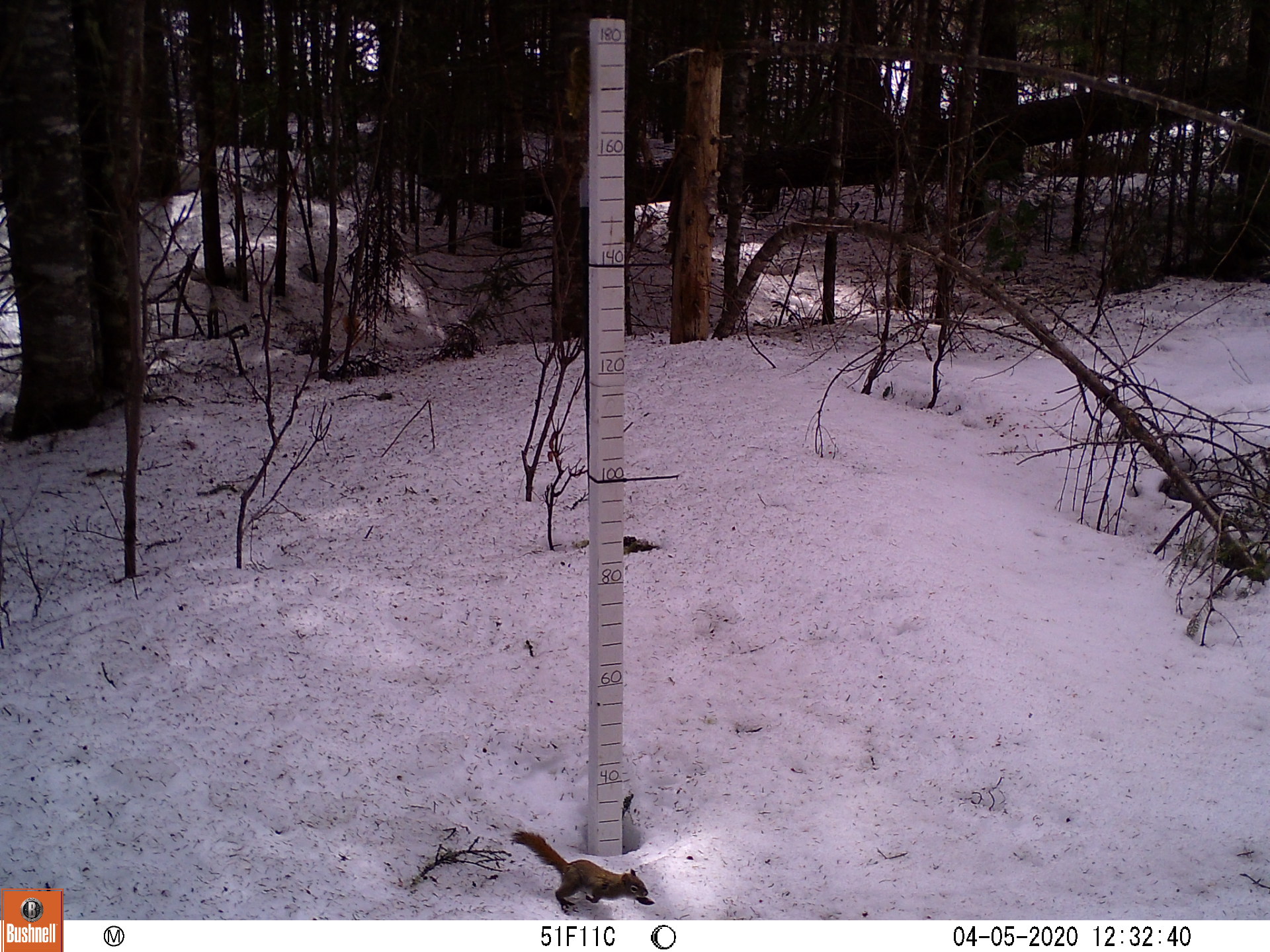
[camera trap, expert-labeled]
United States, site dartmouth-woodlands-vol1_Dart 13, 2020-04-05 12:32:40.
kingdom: Animalia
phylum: Chordata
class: Mammalia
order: Rodentia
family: Sciuridae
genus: Tamiasciurus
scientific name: Tamiasciurus hudsonicus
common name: red squirrel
Red squirrel (Tamiasciurus hudsonicus).